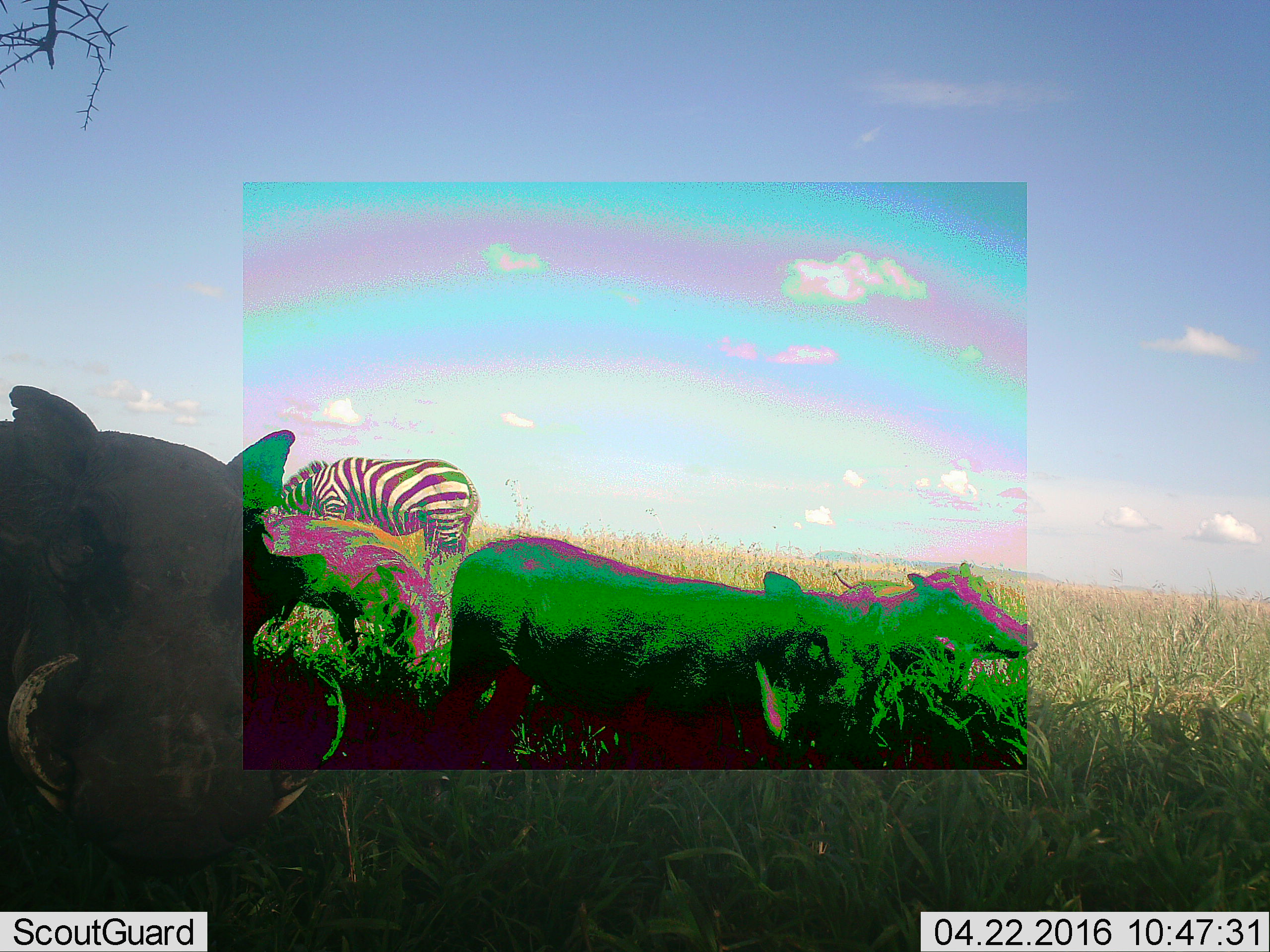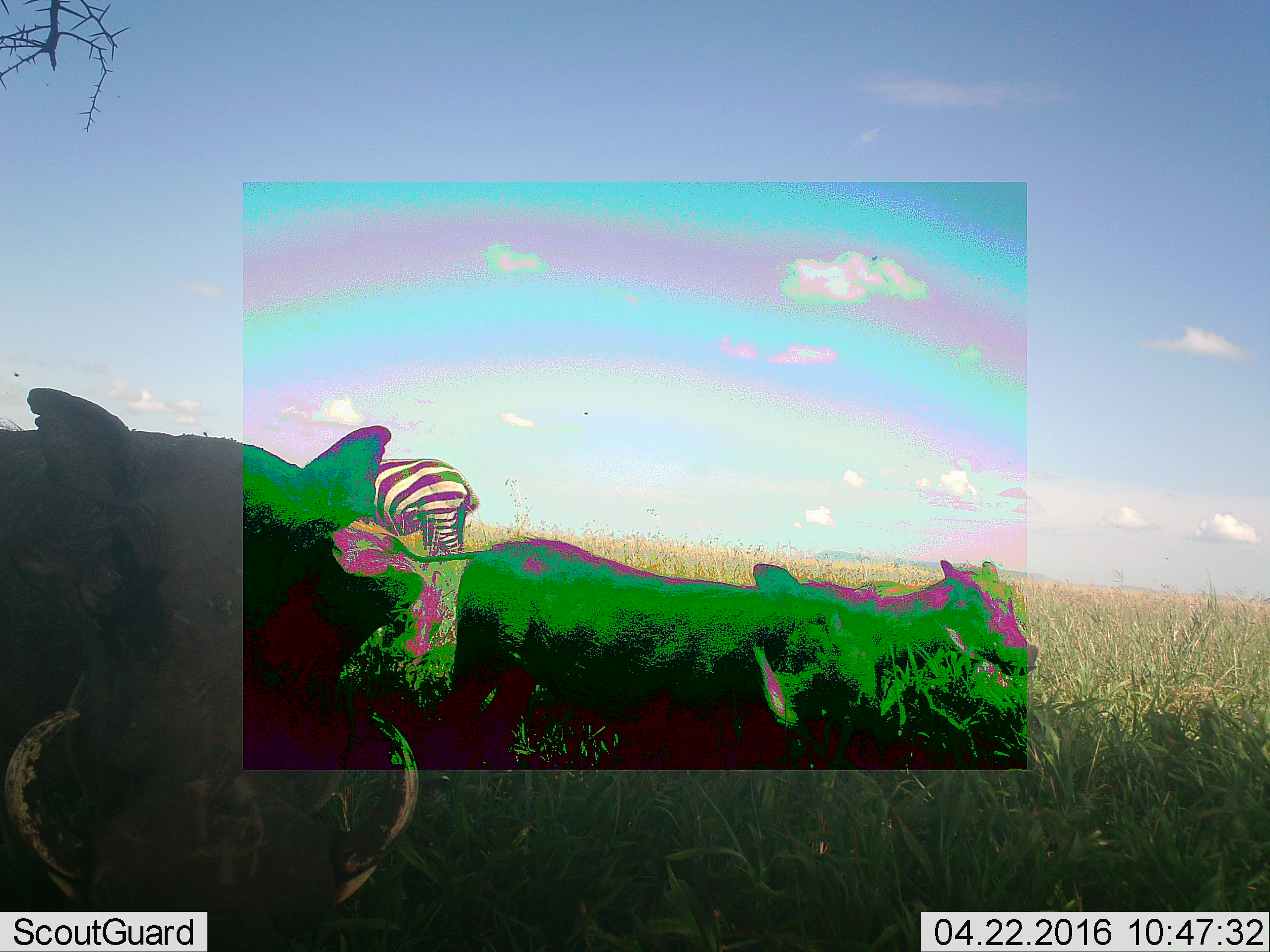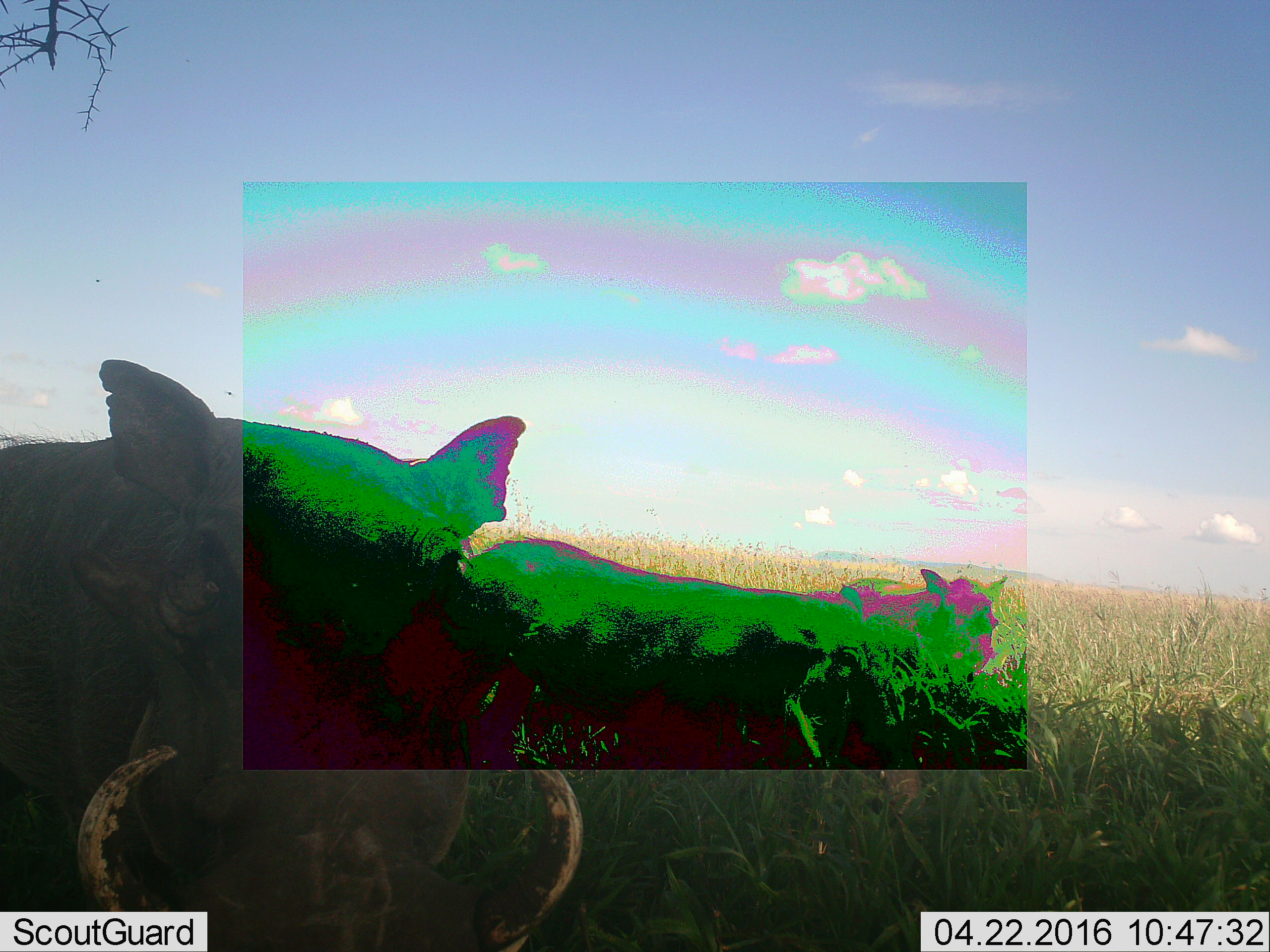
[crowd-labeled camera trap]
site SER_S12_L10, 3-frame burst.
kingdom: Animalia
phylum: Chordata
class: Mammalia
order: Artiodactyla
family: Suidae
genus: Phacochoerus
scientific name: Phacochoerus africanus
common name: warthog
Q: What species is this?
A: Warthog (Phacochoerus africanus).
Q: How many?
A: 3.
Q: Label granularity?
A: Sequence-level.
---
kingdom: Animalia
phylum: Chordata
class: Mammalia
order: Perissodactyla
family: Equidae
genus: Equus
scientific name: Equus quagga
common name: plains zebra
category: zebraplains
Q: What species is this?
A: Zebraplains (plains zebra) (Equus quagga).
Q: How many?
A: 1.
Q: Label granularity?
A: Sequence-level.